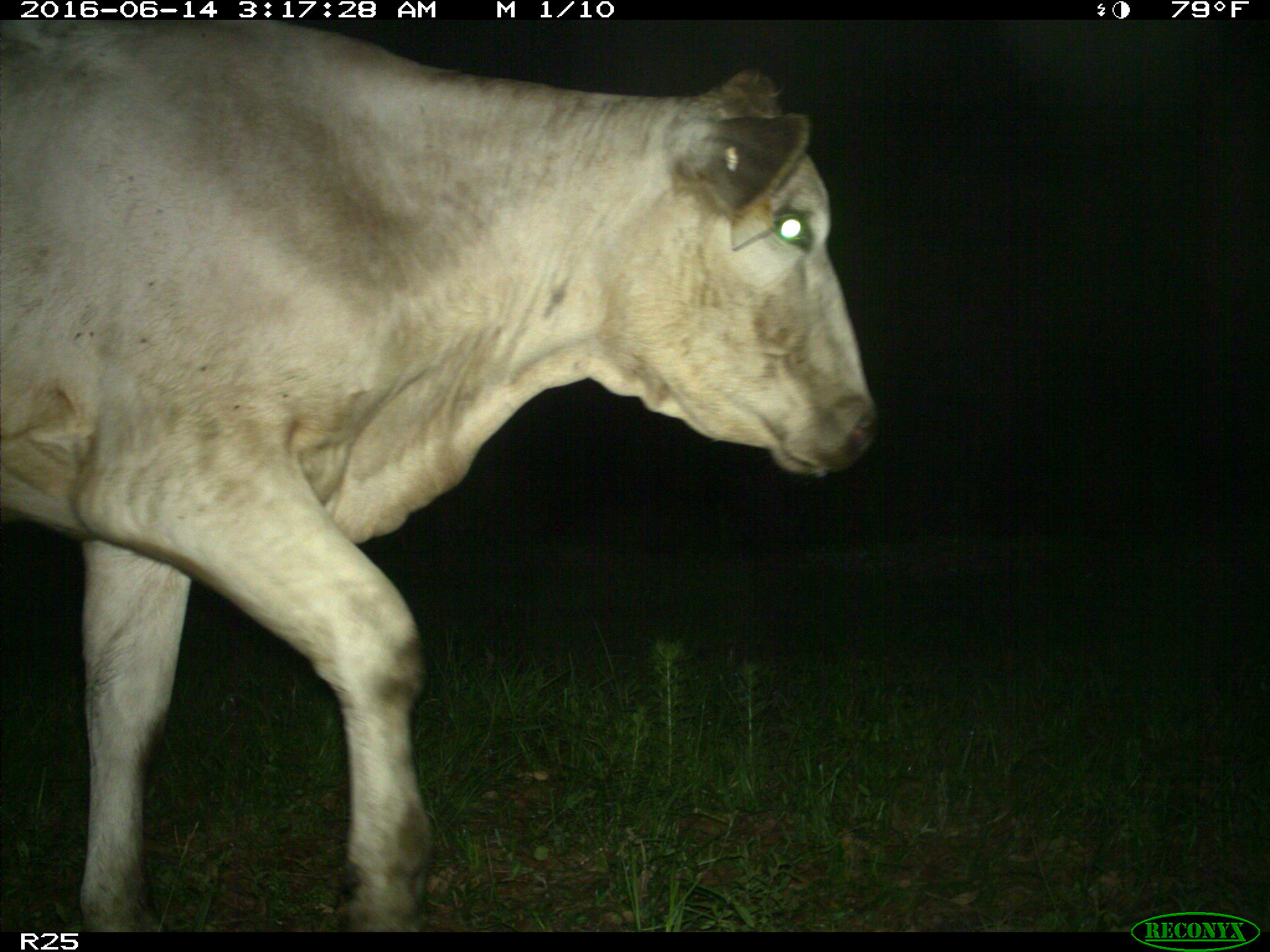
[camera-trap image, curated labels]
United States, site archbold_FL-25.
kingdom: Animalia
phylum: Chordata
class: Mammalia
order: Artiodactyla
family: Bovidae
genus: Bos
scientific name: Bos taurus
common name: domestic cow